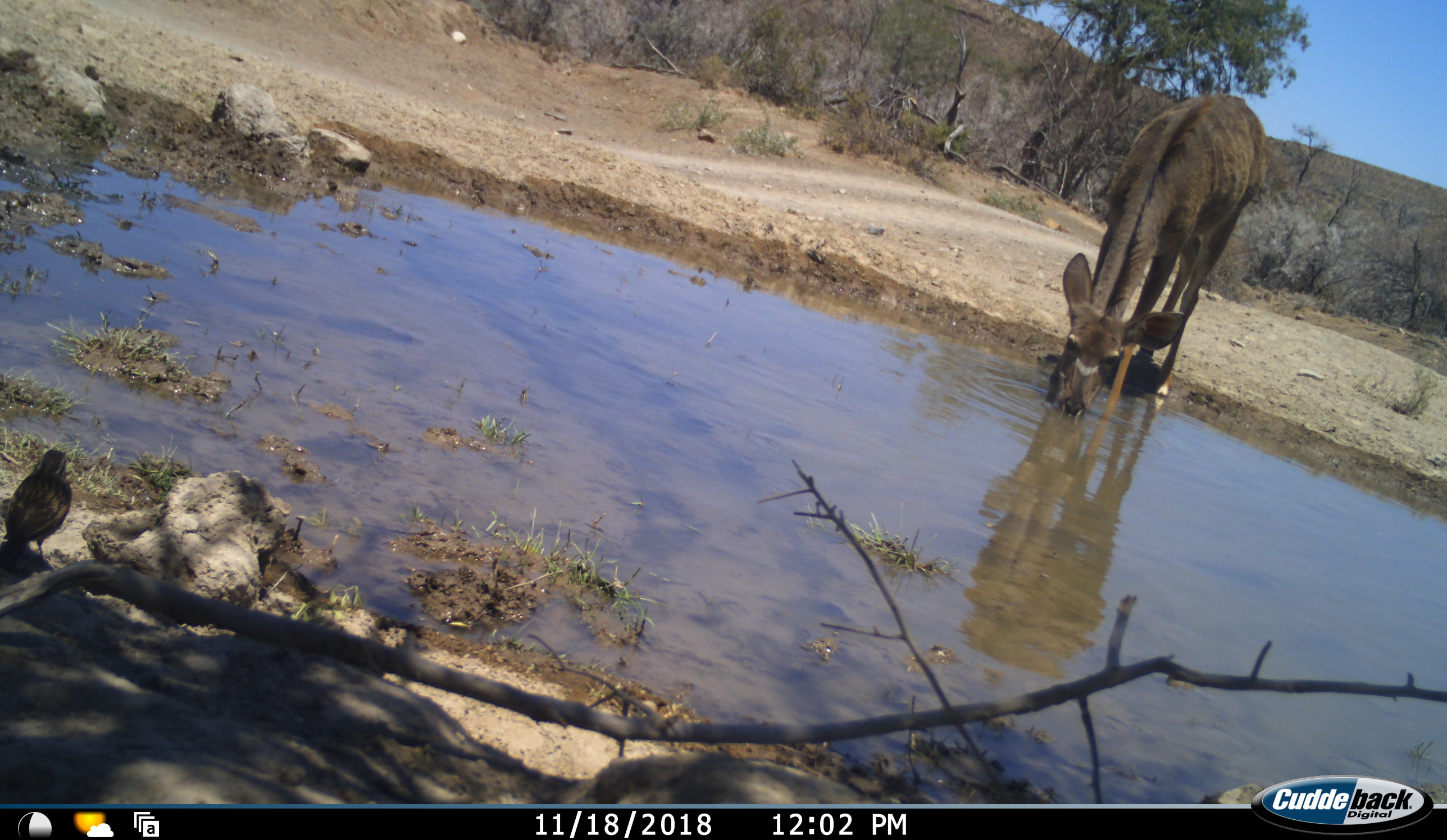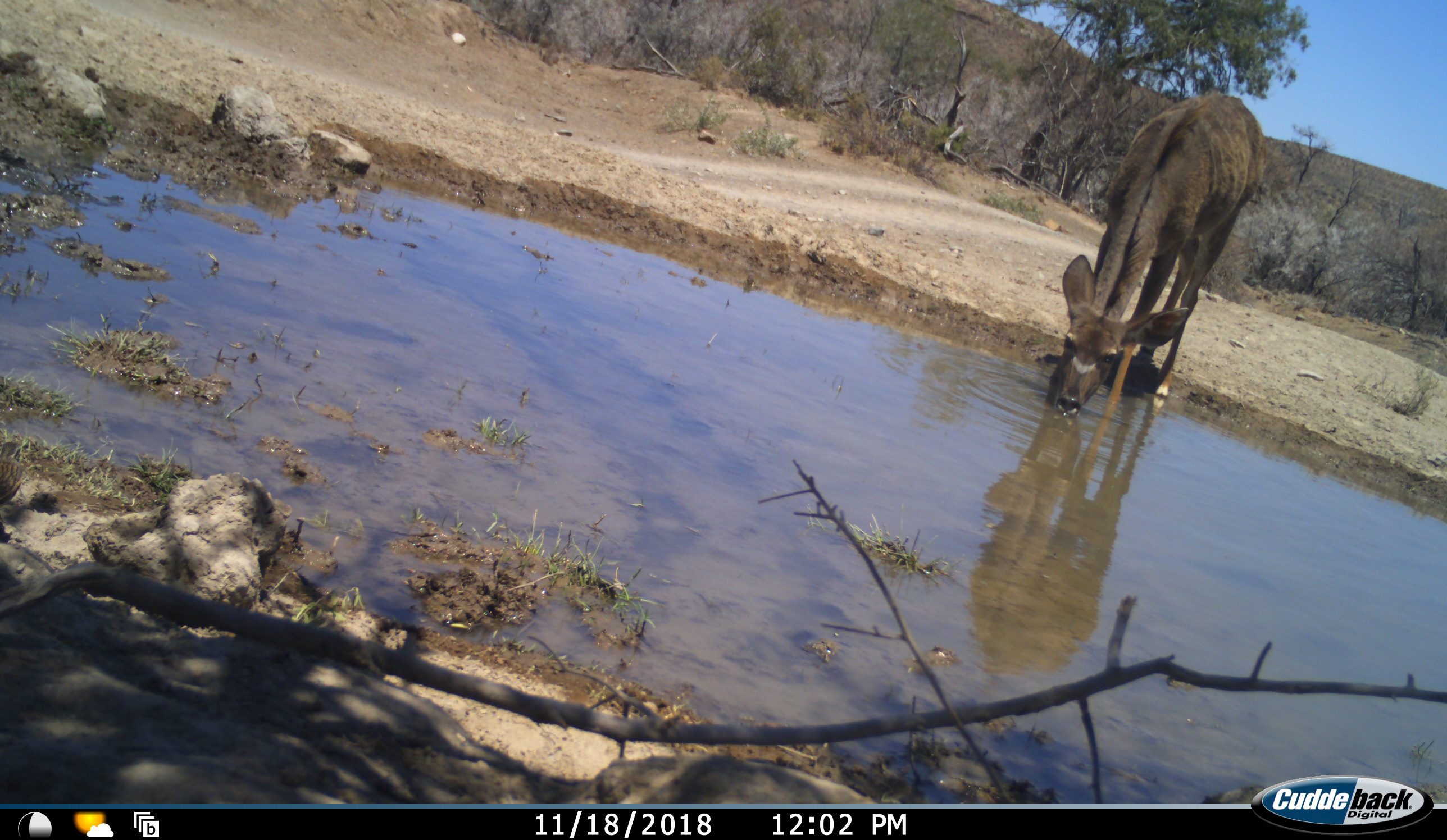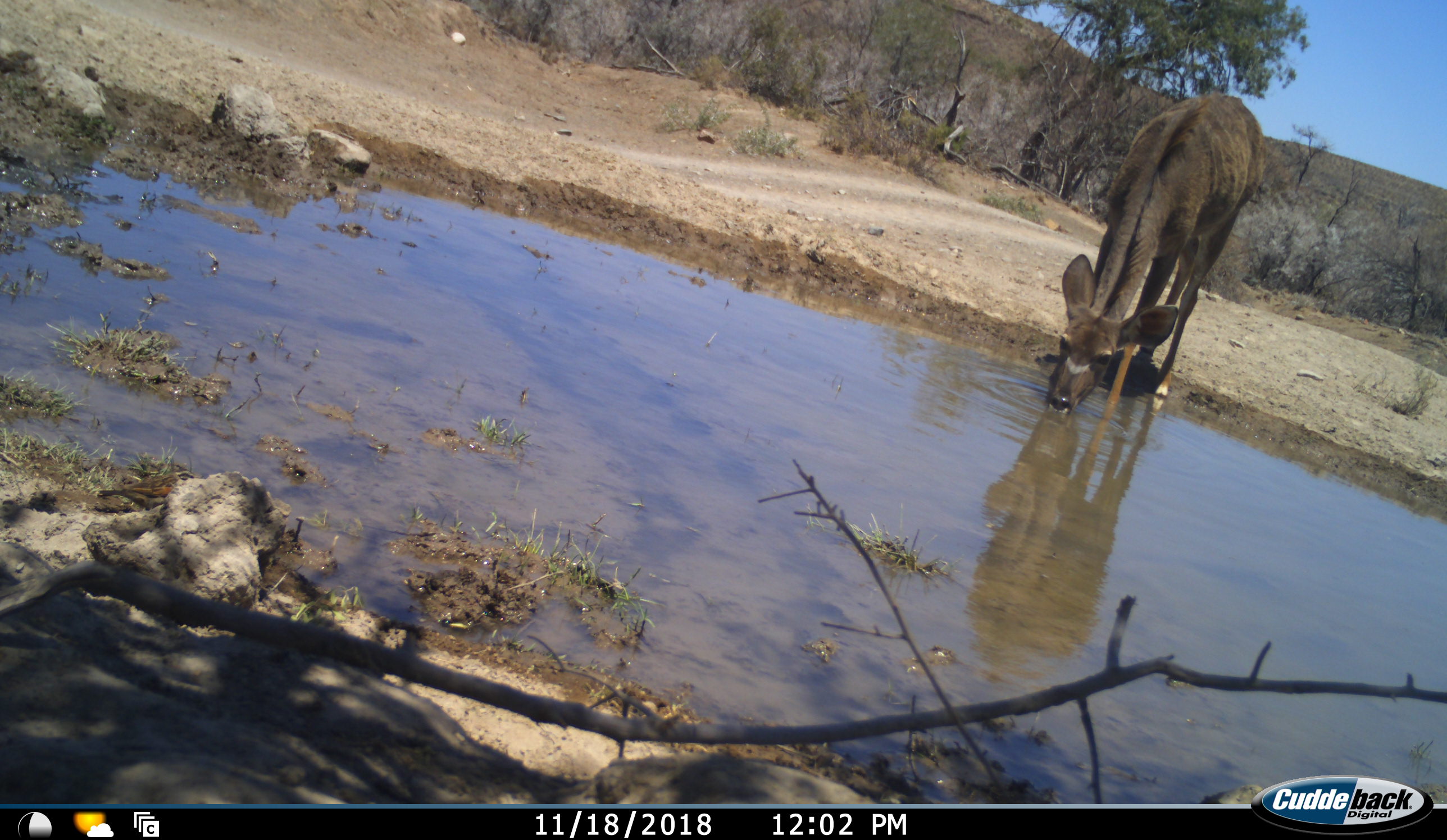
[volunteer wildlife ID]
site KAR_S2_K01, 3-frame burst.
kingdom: Animalia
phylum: Chordata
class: Aves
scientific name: Aves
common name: bird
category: birdother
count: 1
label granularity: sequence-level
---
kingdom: Animalia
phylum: Chordata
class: Mammalia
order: Artiodactyla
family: Bovidae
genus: Tragelaphus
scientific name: Tragelaphus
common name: kudu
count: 1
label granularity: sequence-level